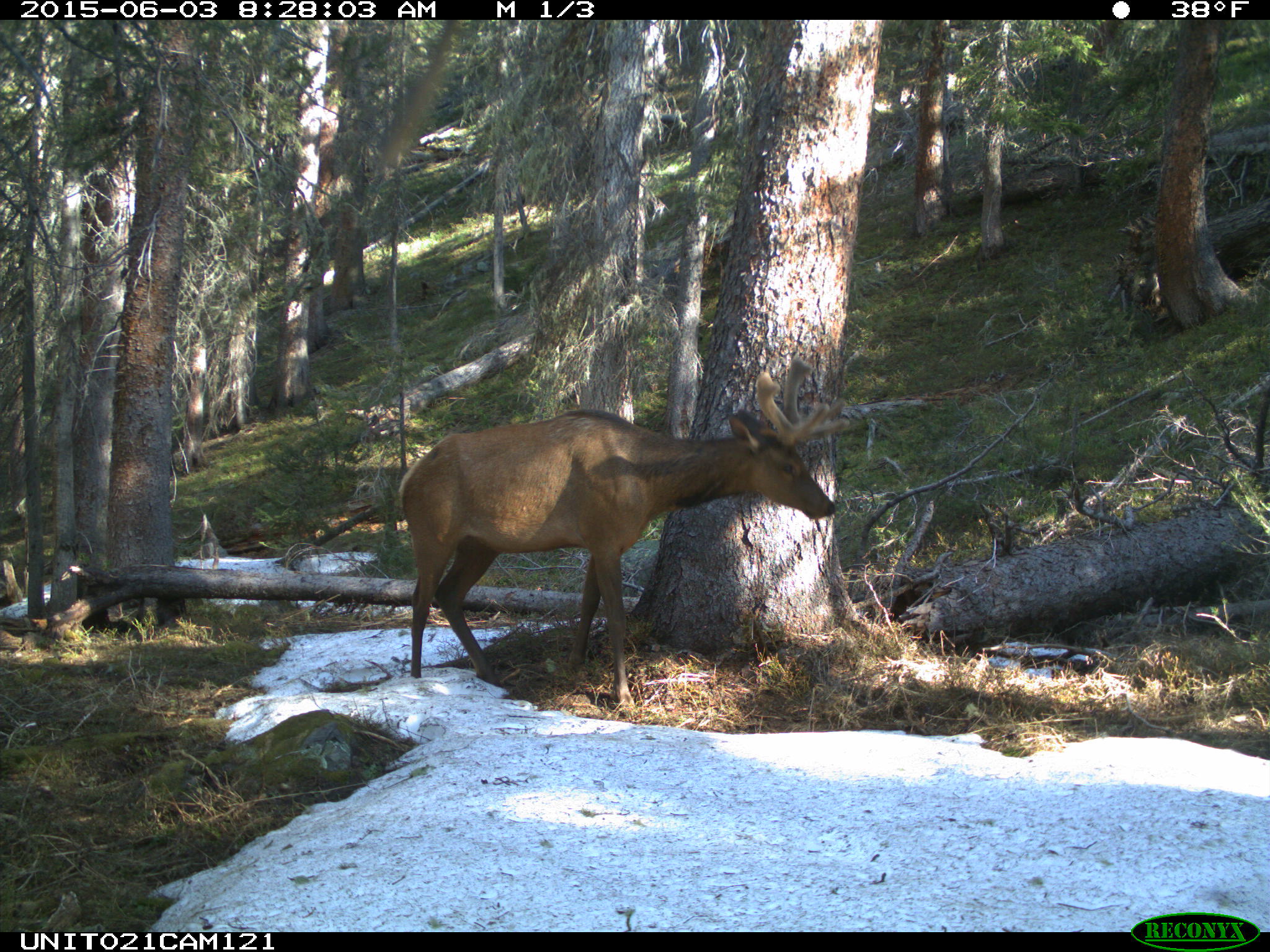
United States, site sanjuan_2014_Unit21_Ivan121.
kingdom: Animalia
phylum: Chordata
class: Mammalia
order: Artiodactyla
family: Cervidae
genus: Cervus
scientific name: Cervus elaphus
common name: red deer